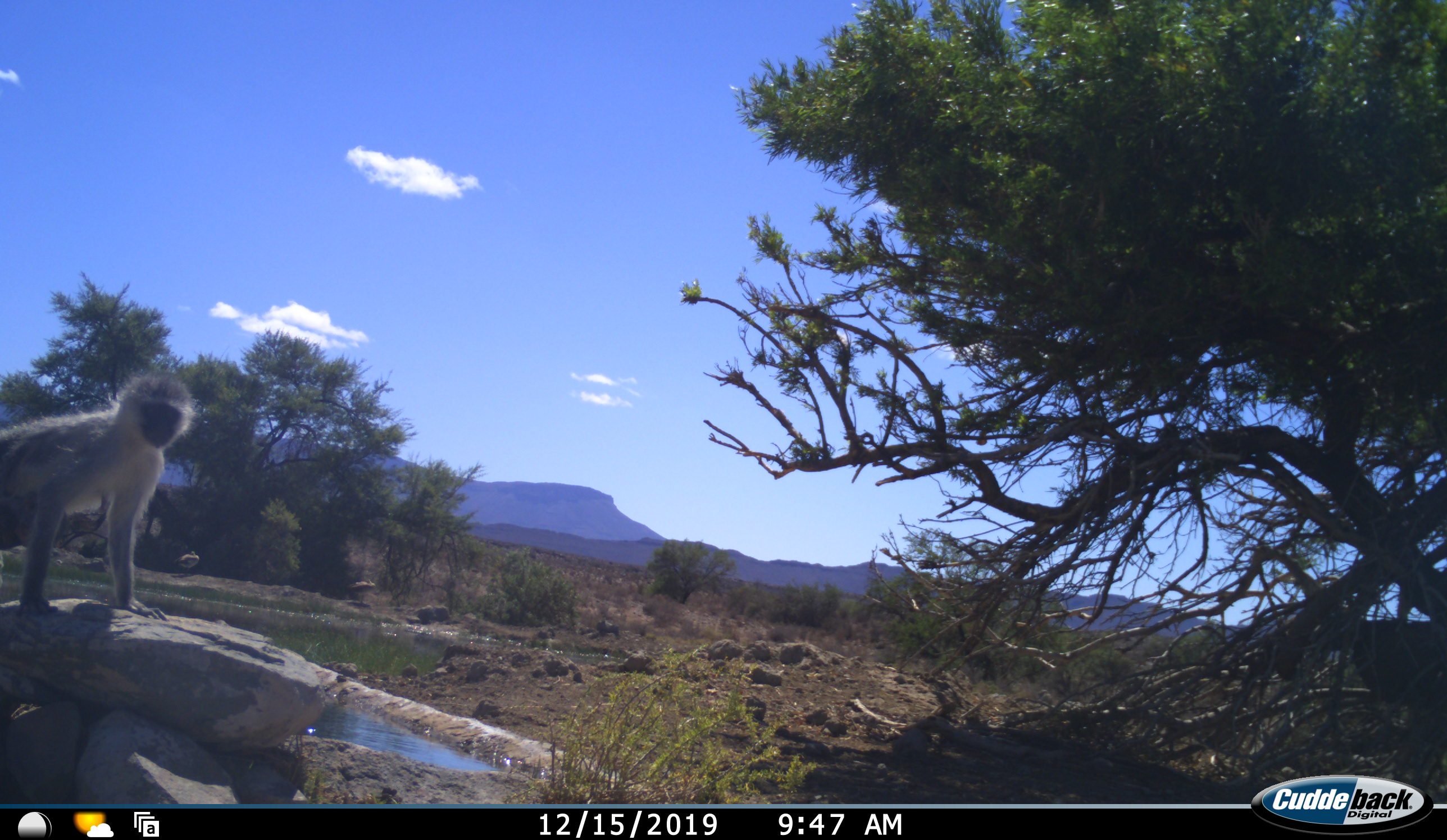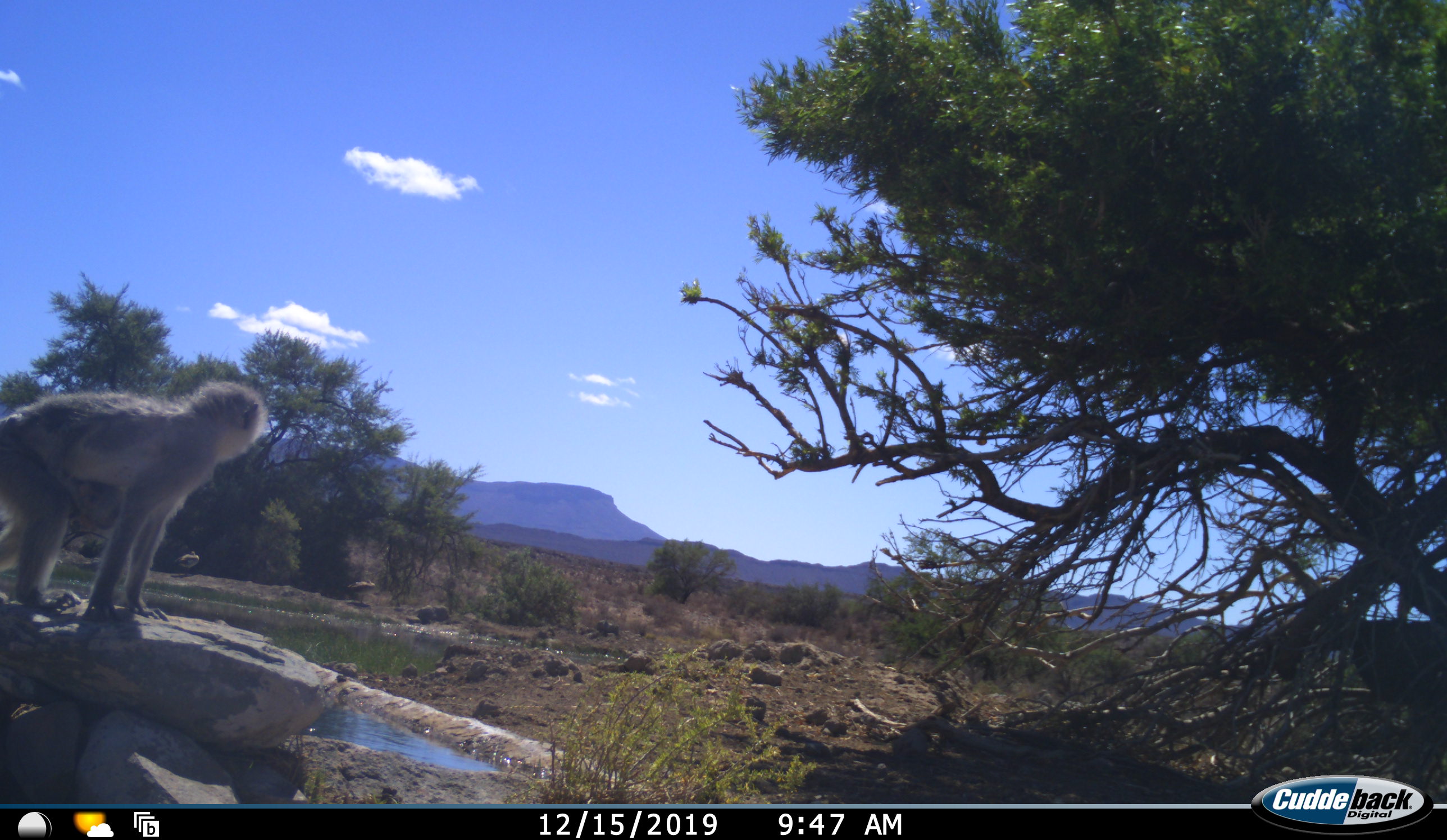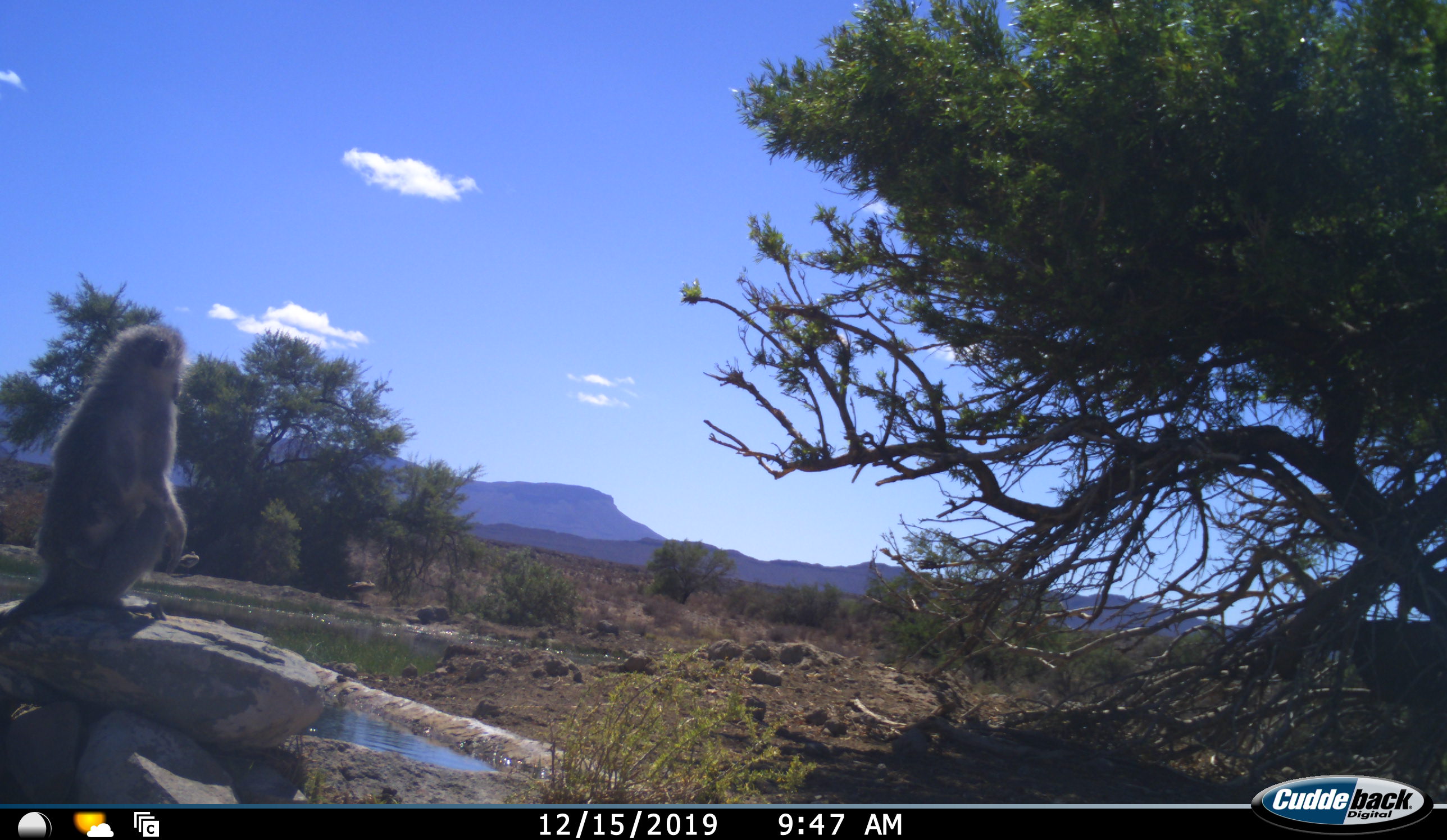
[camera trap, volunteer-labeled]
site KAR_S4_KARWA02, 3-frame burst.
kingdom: Animalia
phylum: Chordata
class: Mammalia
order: Primates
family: Cercopithecidae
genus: Chlorocebus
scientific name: Chlorocebus pygerythrus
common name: vervet monkey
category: monkeyvervet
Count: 1.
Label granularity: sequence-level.